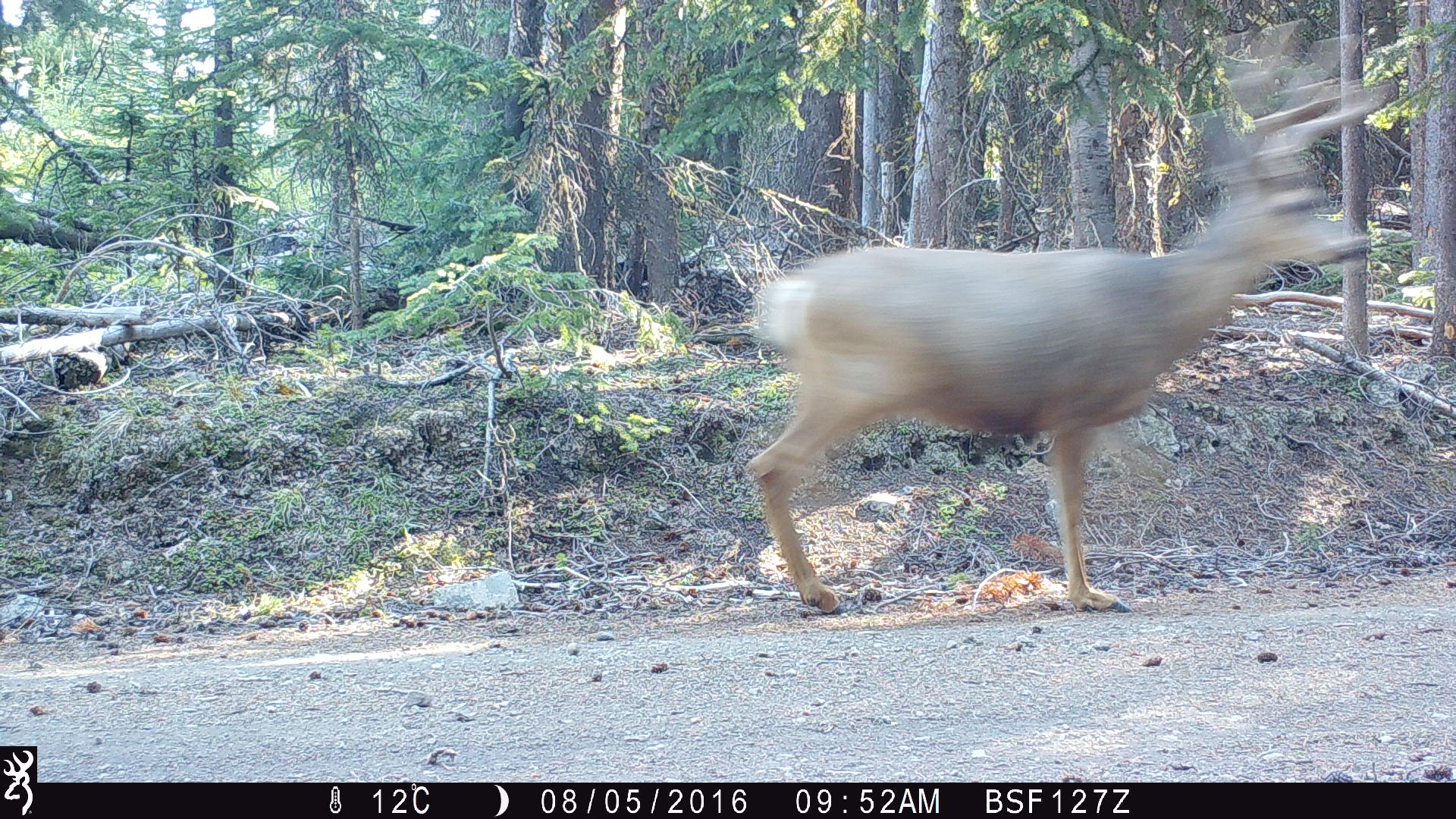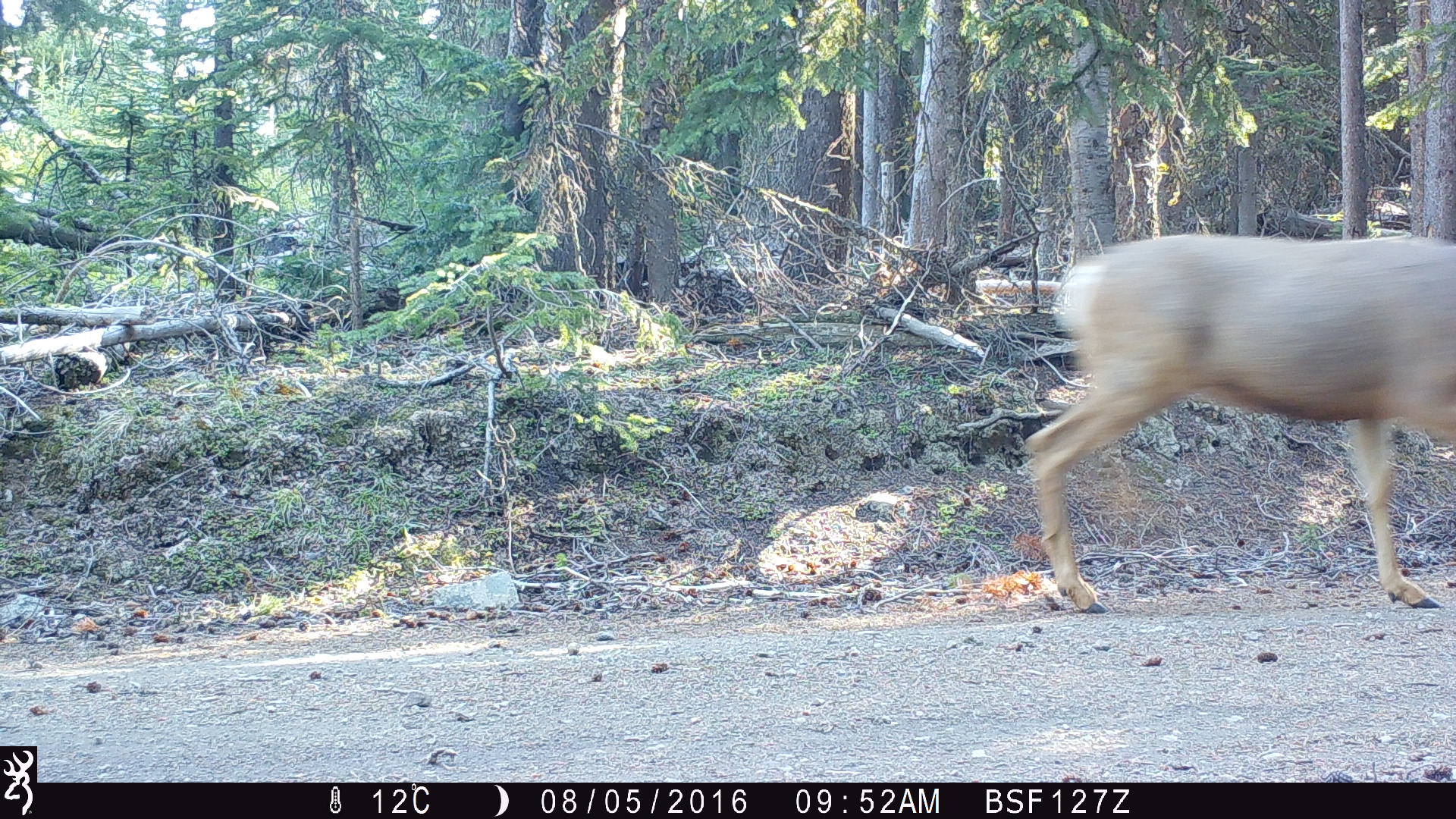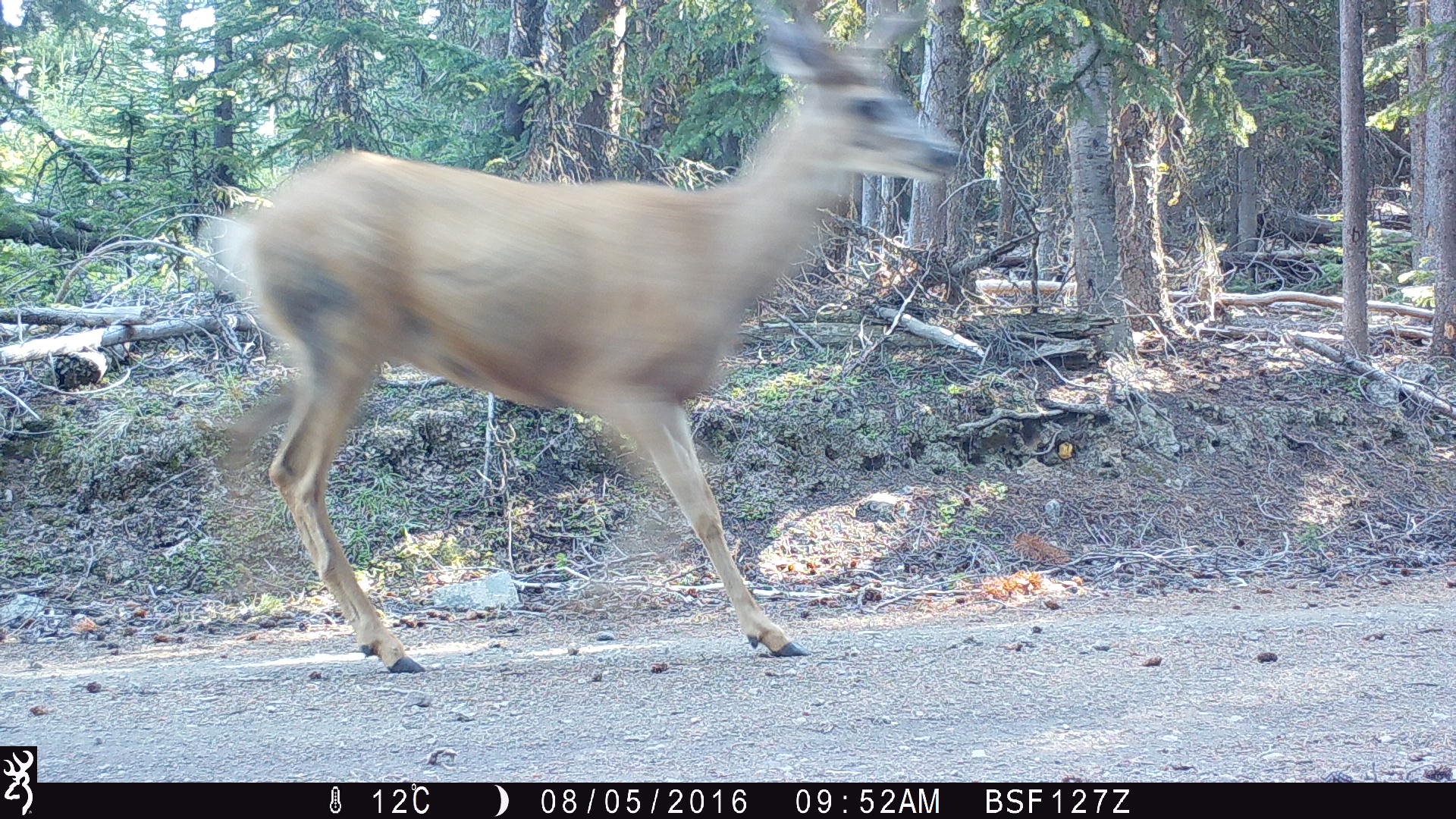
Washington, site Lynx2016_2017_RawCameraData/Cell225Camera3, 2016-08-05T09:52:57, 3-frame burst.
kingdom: Animalia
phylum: Chordata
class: Mammalia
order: Artiodactyla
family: Cervidae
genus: Odocoileus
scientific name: Odocoileus hemionus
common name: mule deer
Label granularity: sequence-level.